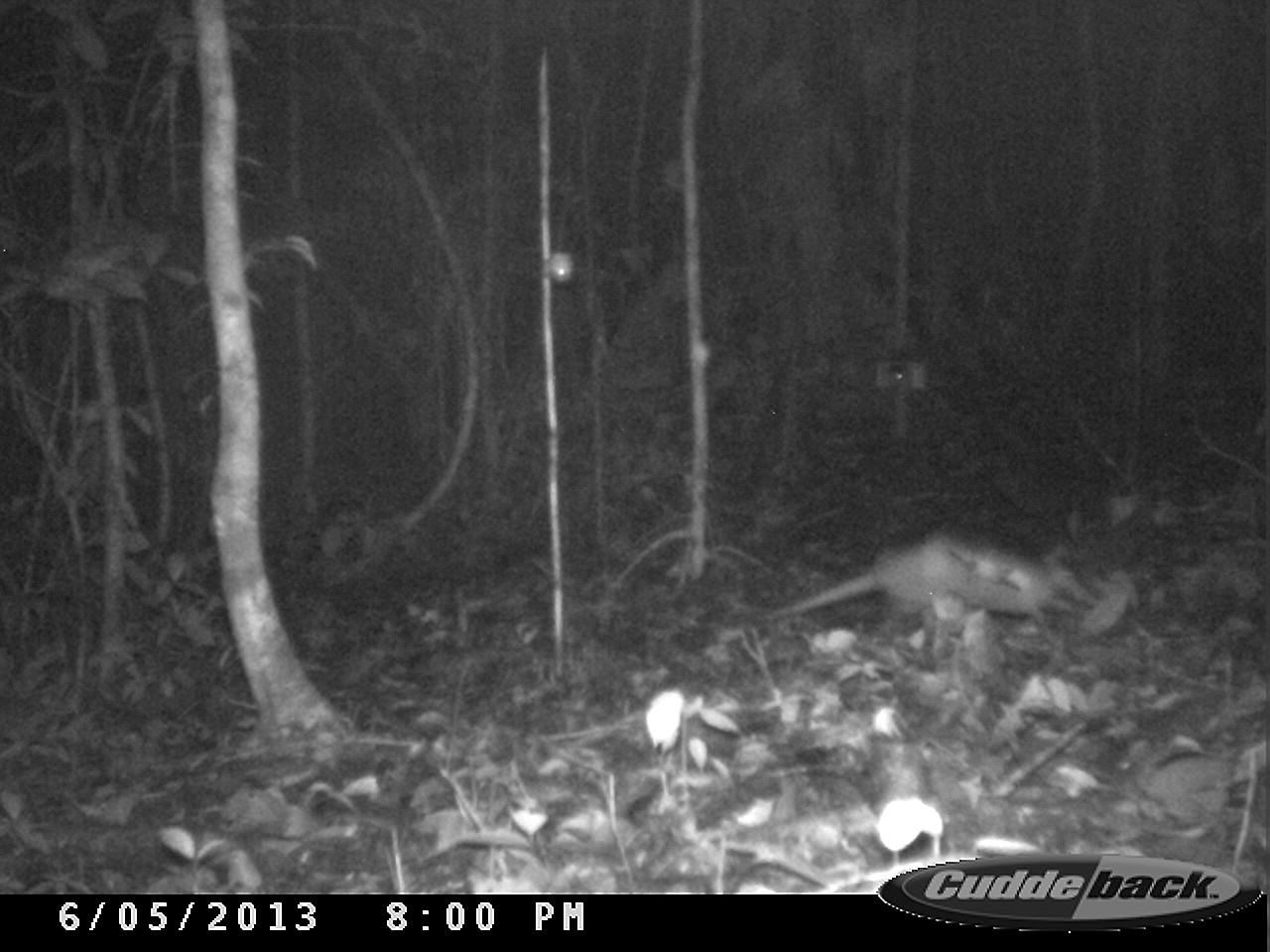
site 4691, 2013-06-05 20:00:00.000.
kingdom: Animalia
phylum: Chordata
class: Mammalia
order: Cingulata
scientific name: Cingulata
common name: armadillo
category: unknown armadillo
Unknown armadillo (armadillo) (Cingulata), count 1.